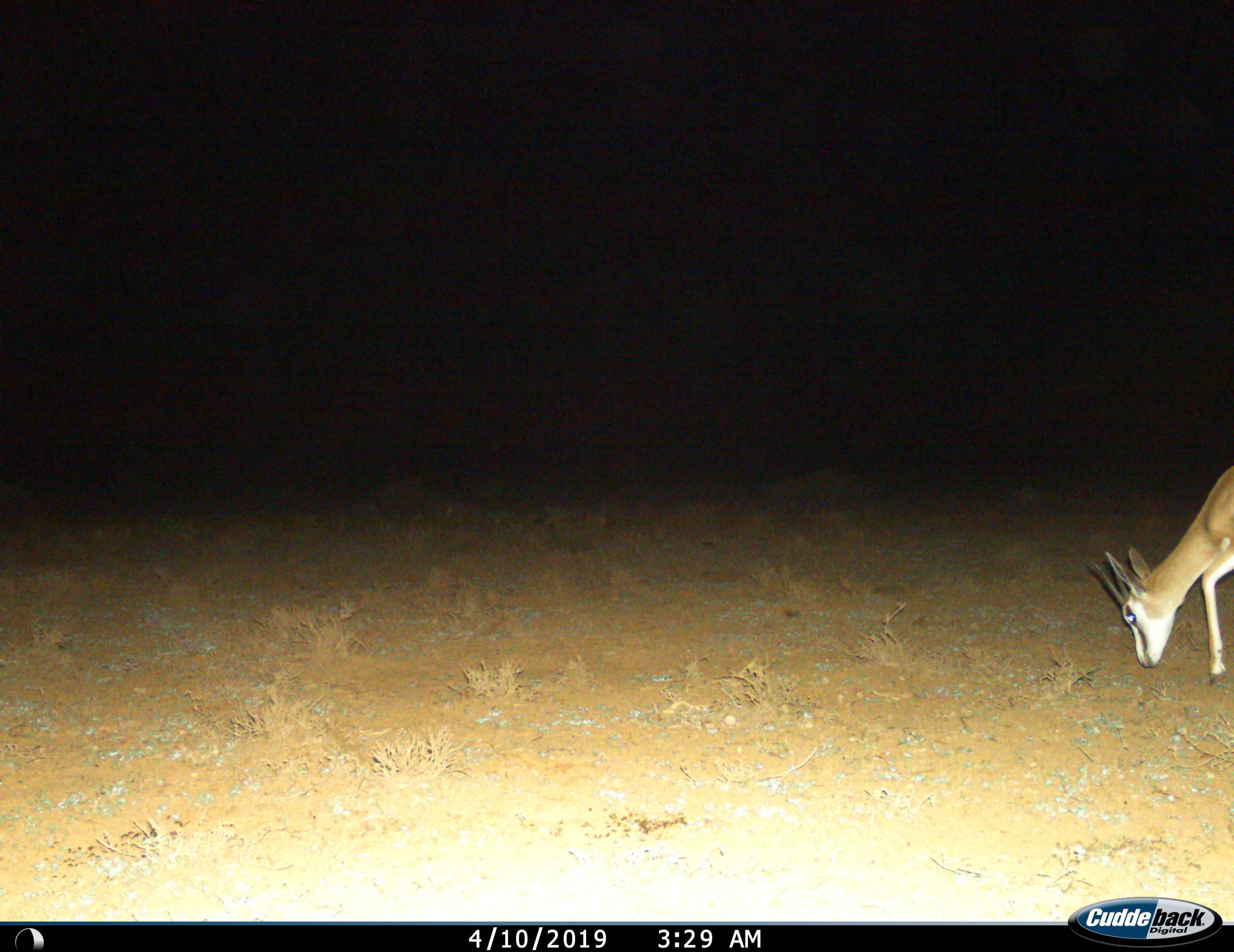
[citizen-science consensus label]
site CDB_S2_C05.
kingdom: Animalia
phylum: Chordata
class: Mammalia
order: Artiodactyla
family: Bovidae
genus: Antidorcas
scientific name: Antidorcas marsupialis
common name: springbok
Springbok (Antidorcas marsupialis), count 1. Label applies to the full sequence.